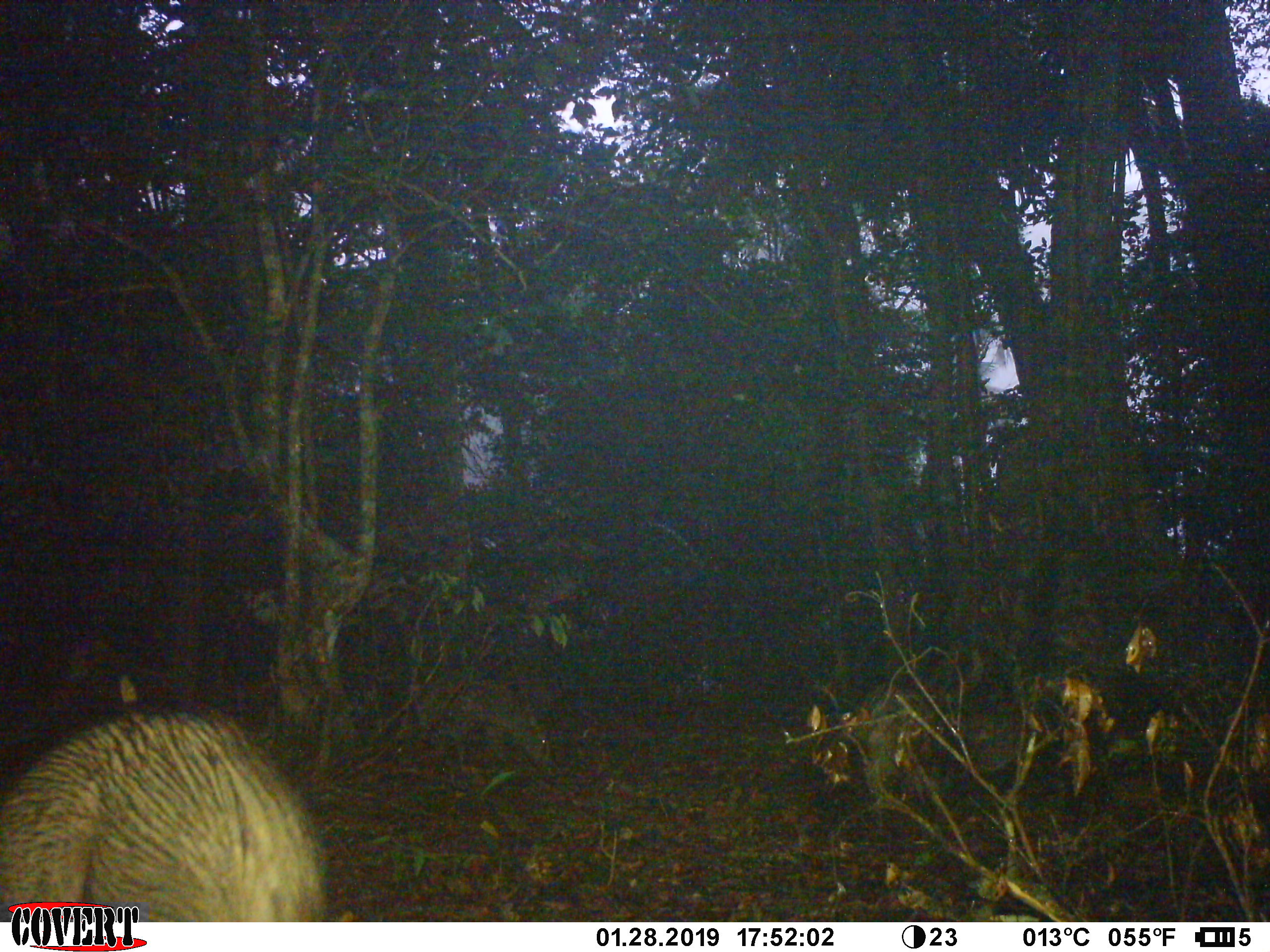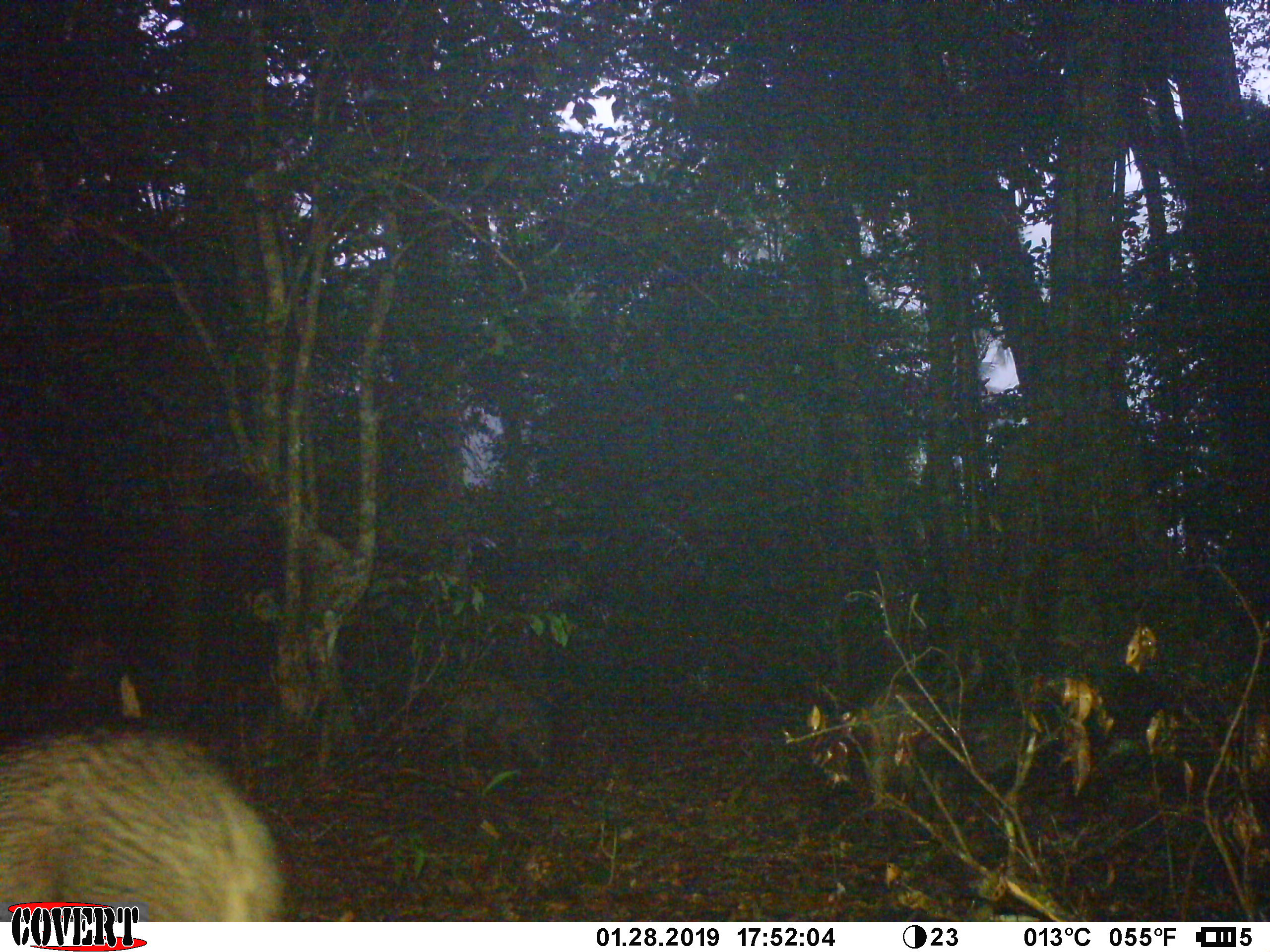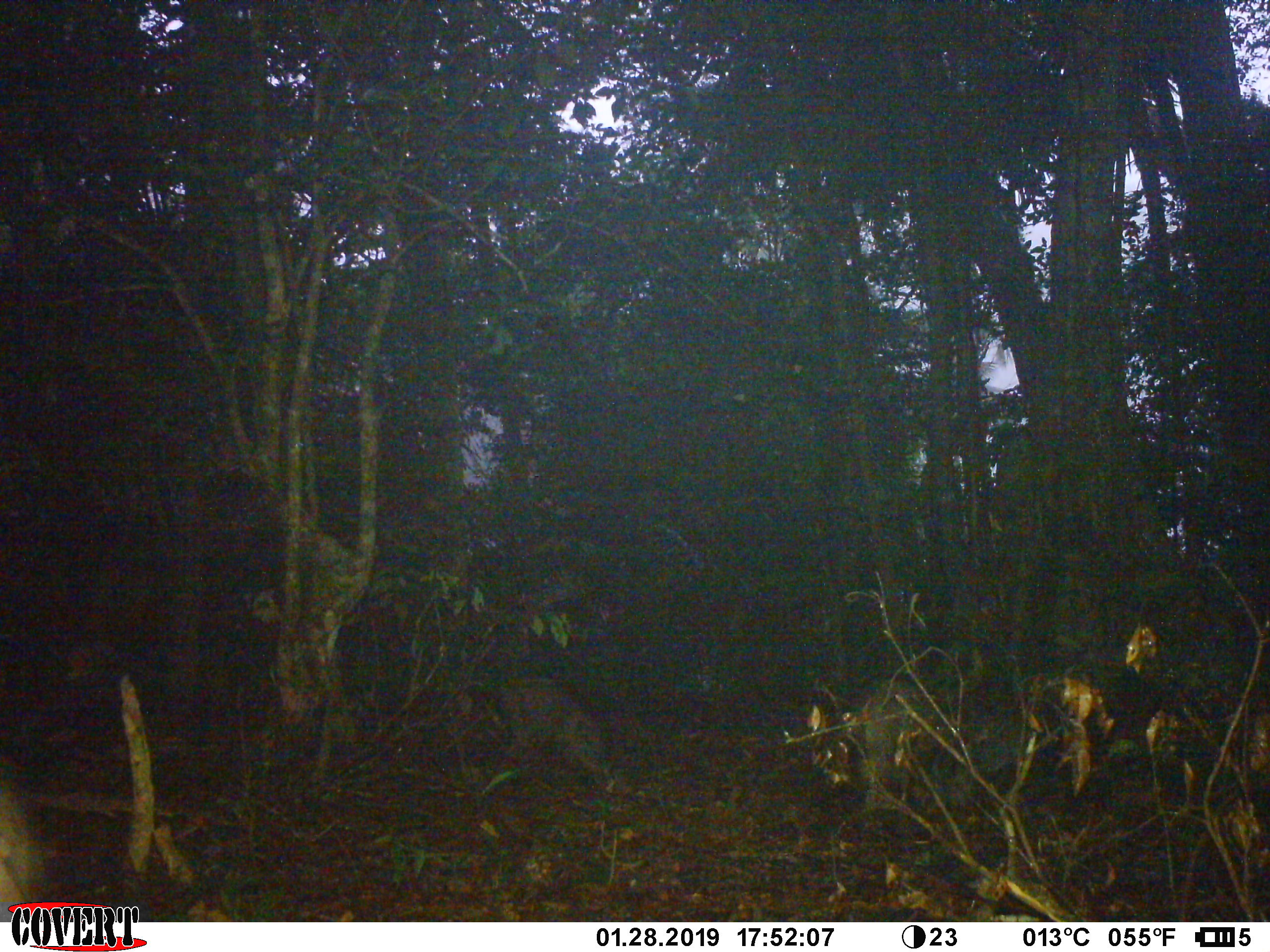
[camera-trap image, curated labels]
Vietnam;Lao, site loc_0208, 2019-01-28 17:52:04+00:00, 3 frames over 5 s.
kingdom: Animalia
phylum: Chordata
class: Mammalia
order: Artiodactyla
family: Suidae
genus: Sus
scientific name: Sus scrofa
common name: eurasian wild pig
Eurasian wild pig (Sus scrofa). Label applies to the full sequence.